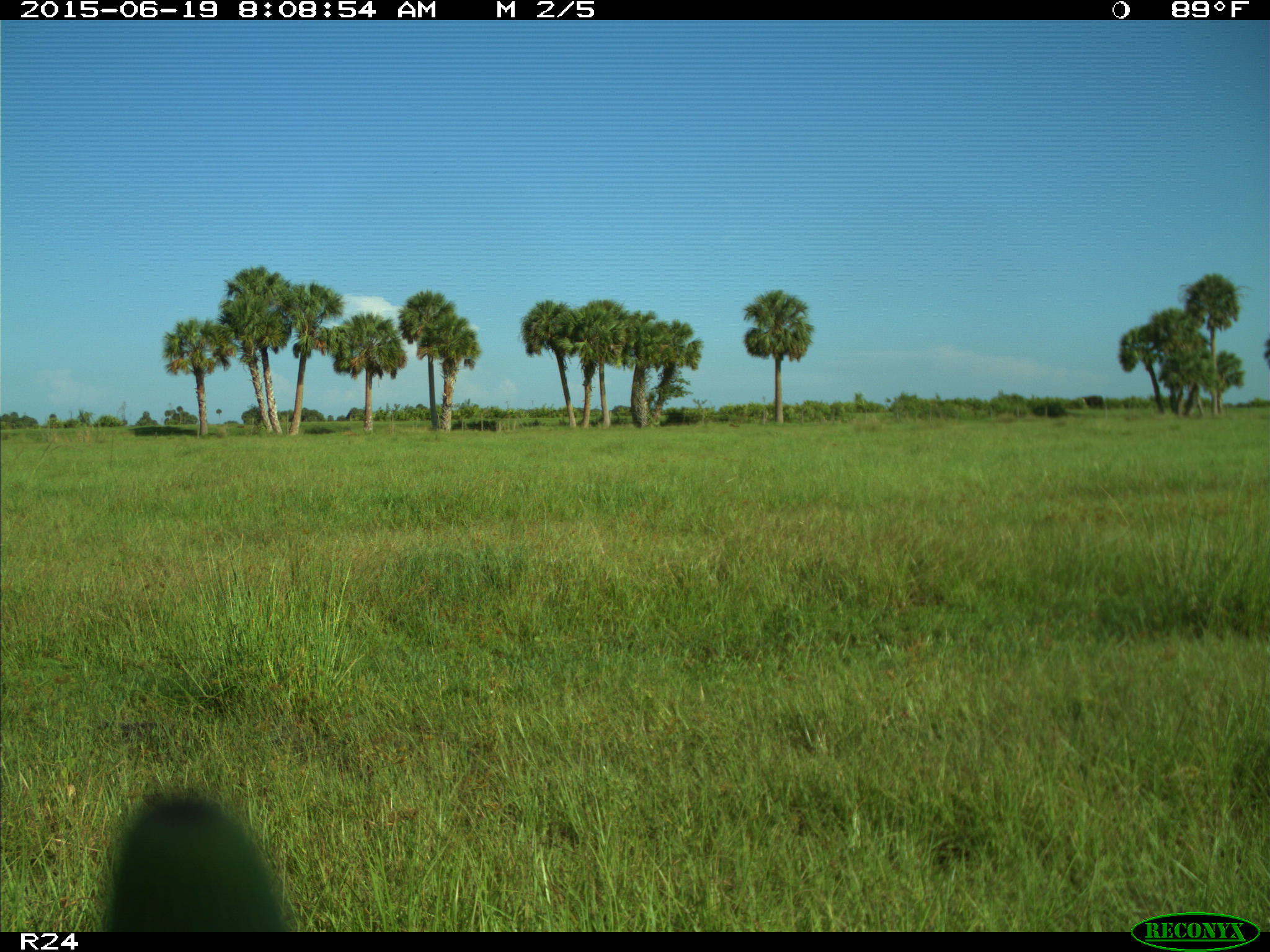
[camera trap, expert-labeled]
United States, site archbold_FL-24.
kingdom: Animalia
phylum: Chordata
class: Mammalia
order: Artiodactyla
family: Bovidae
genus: Bos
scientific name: Bos taurus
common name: domestic cow